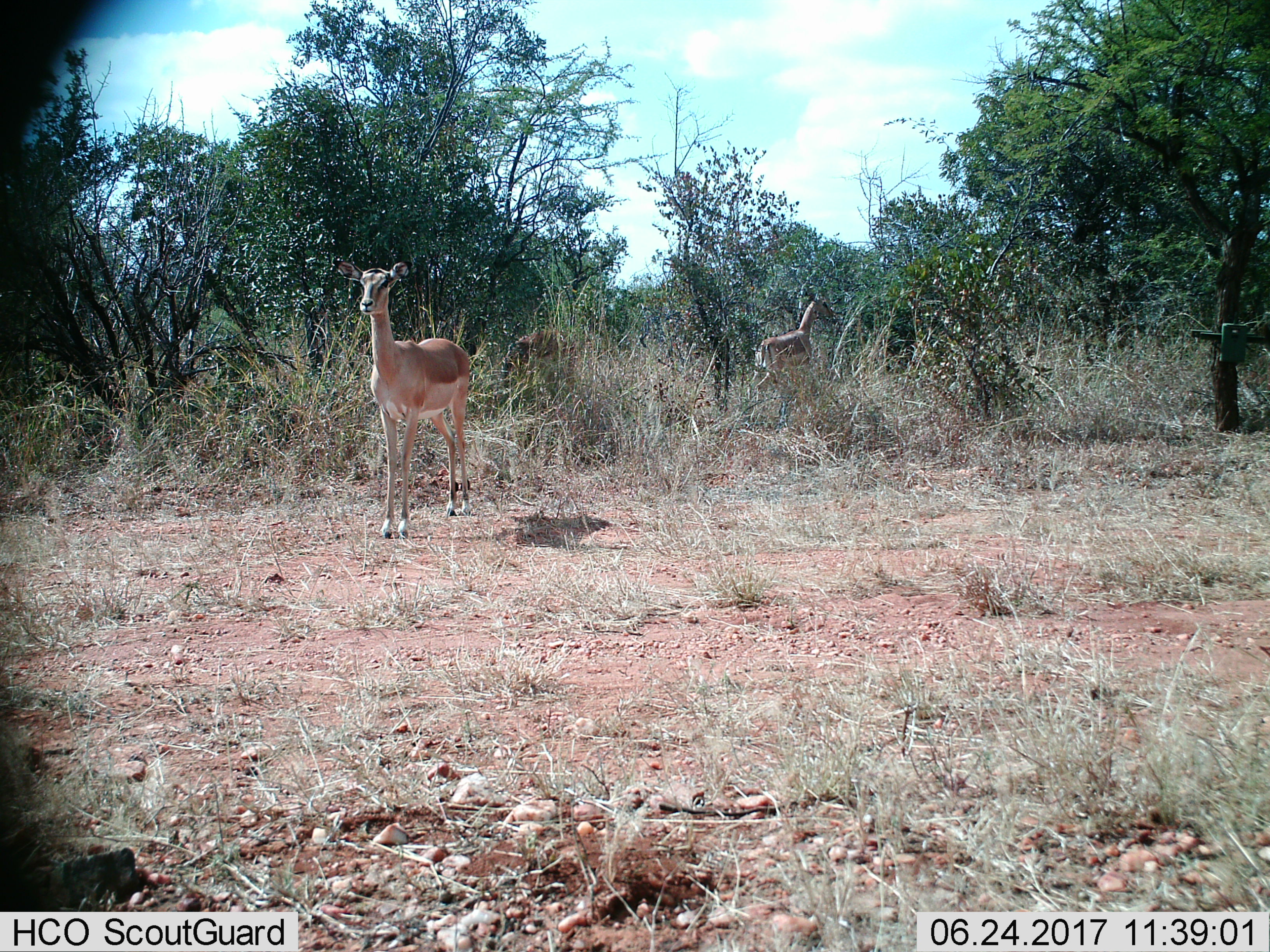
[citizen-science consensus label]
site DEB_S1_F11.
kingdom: Animalia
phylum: Chordata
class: Mammalia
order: Artiodactyla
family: Bovidae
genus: Aepyceros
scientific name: Aepyceros melampus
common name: impala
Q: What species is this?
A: Impala (Aepyceros melampus).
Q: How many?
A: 2.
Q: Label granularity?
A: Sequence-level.